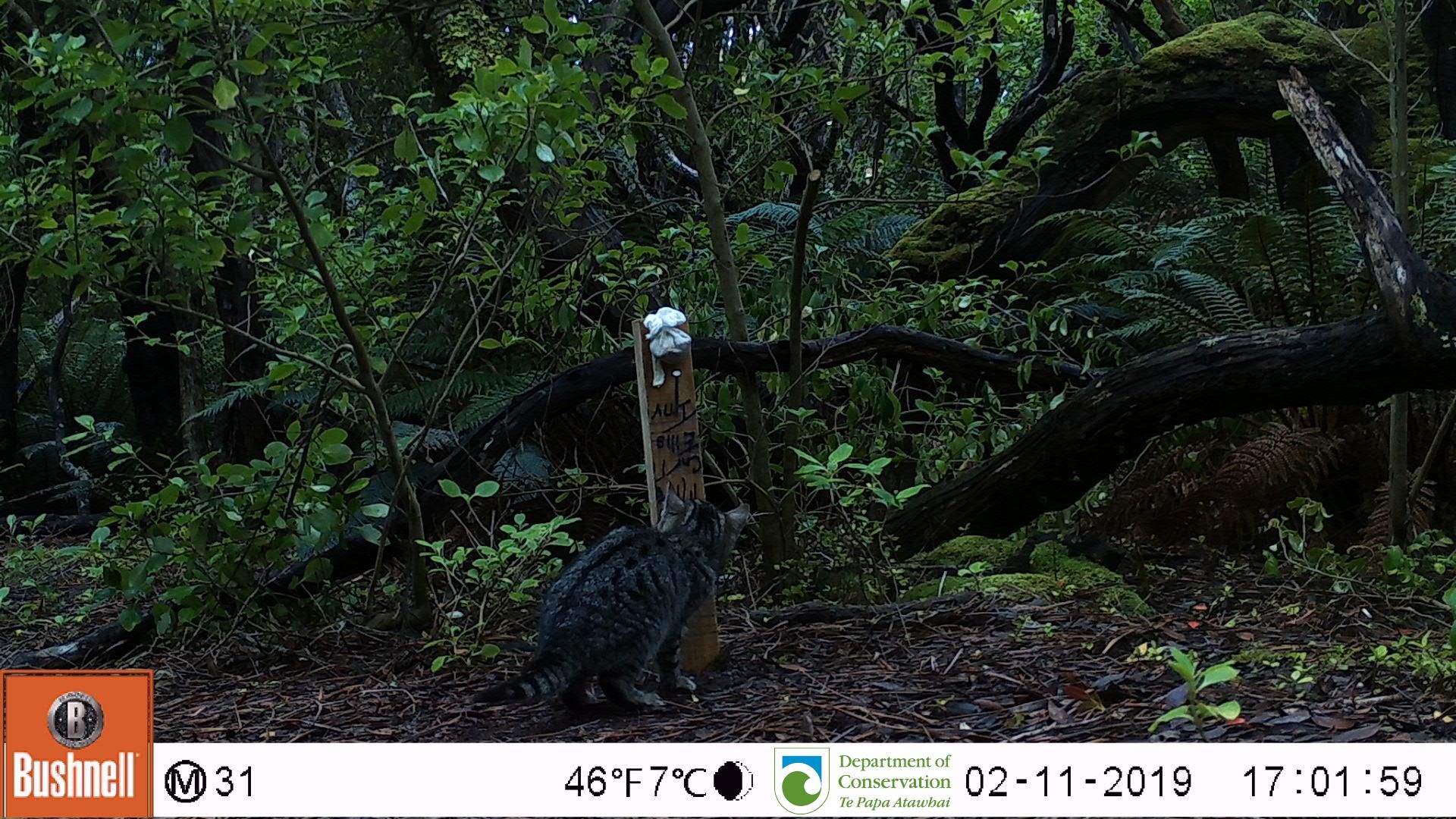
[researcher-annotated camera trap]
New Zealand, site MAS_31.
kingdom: Animalia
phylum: Chordata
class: Mammalia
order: Carnivora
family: Felidae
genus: Felis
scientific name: Felis catus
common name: domestic cat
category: cat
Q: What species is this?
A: Cat (domestic cat) (Felis catus).